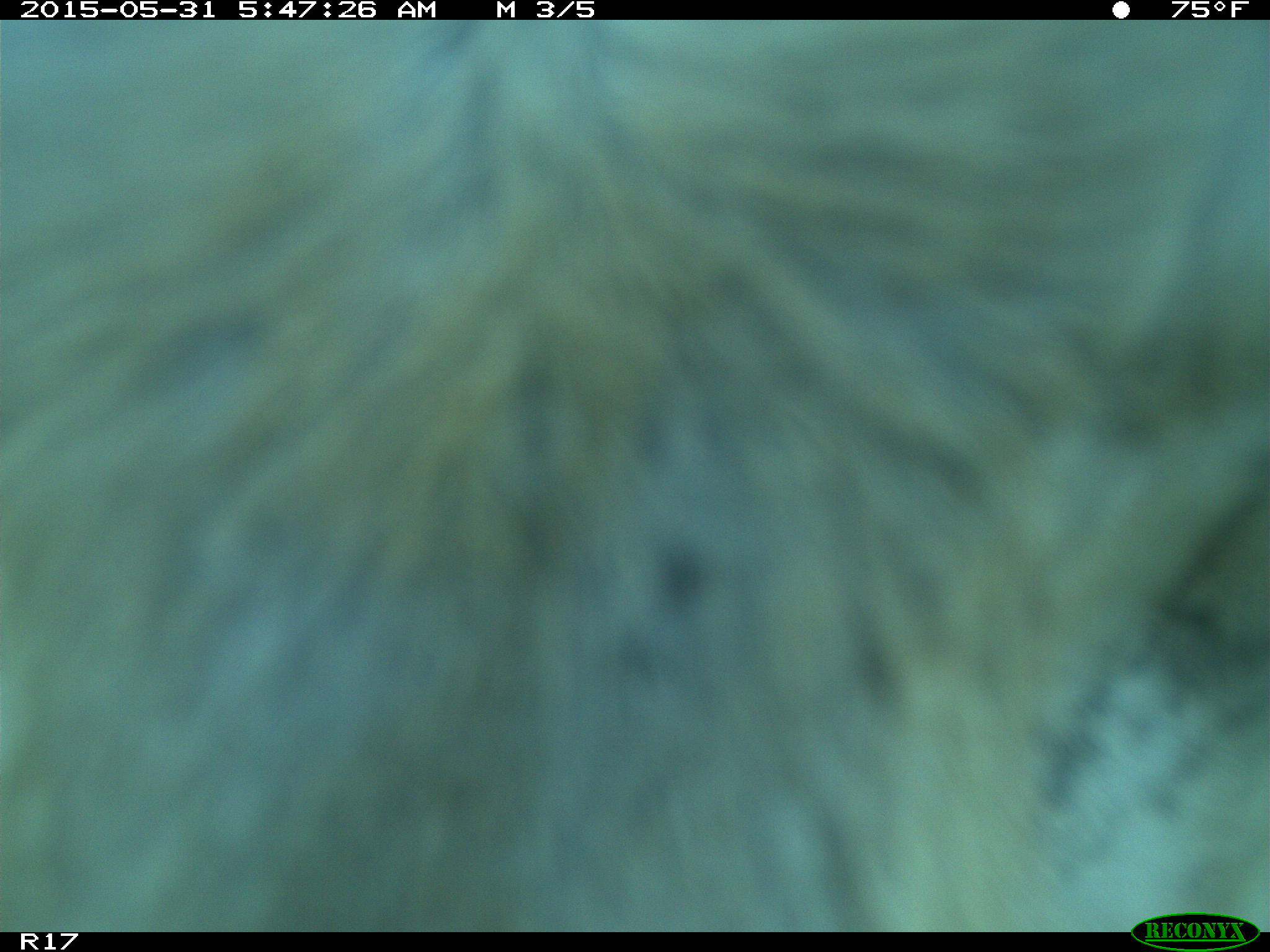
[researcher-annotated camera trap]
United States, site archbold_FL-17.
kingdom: Animalia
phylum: Chordata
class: Mammalia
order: Artiodactyla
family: Bovidae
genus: Bos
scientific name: Bos taurus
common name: domestic cow